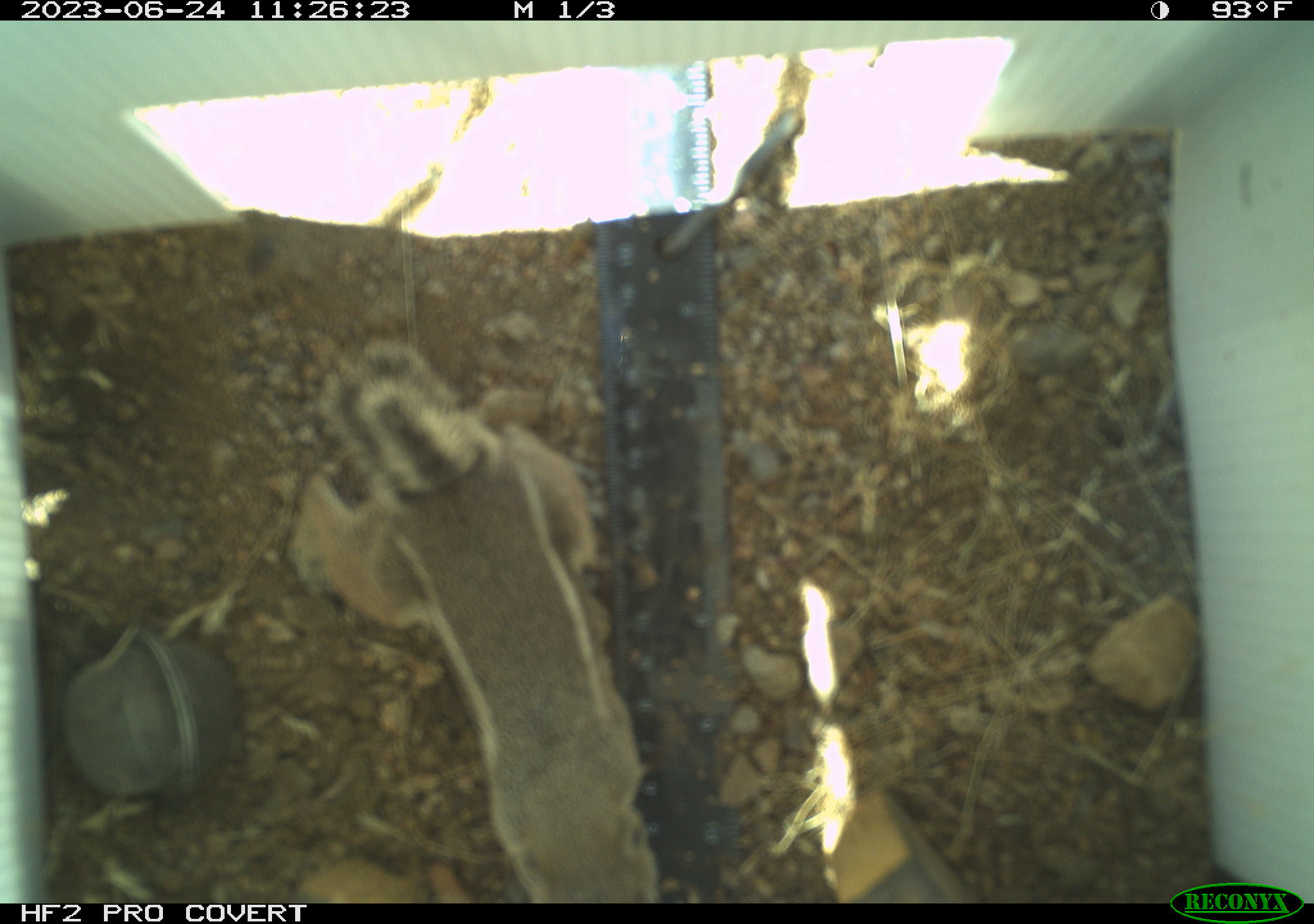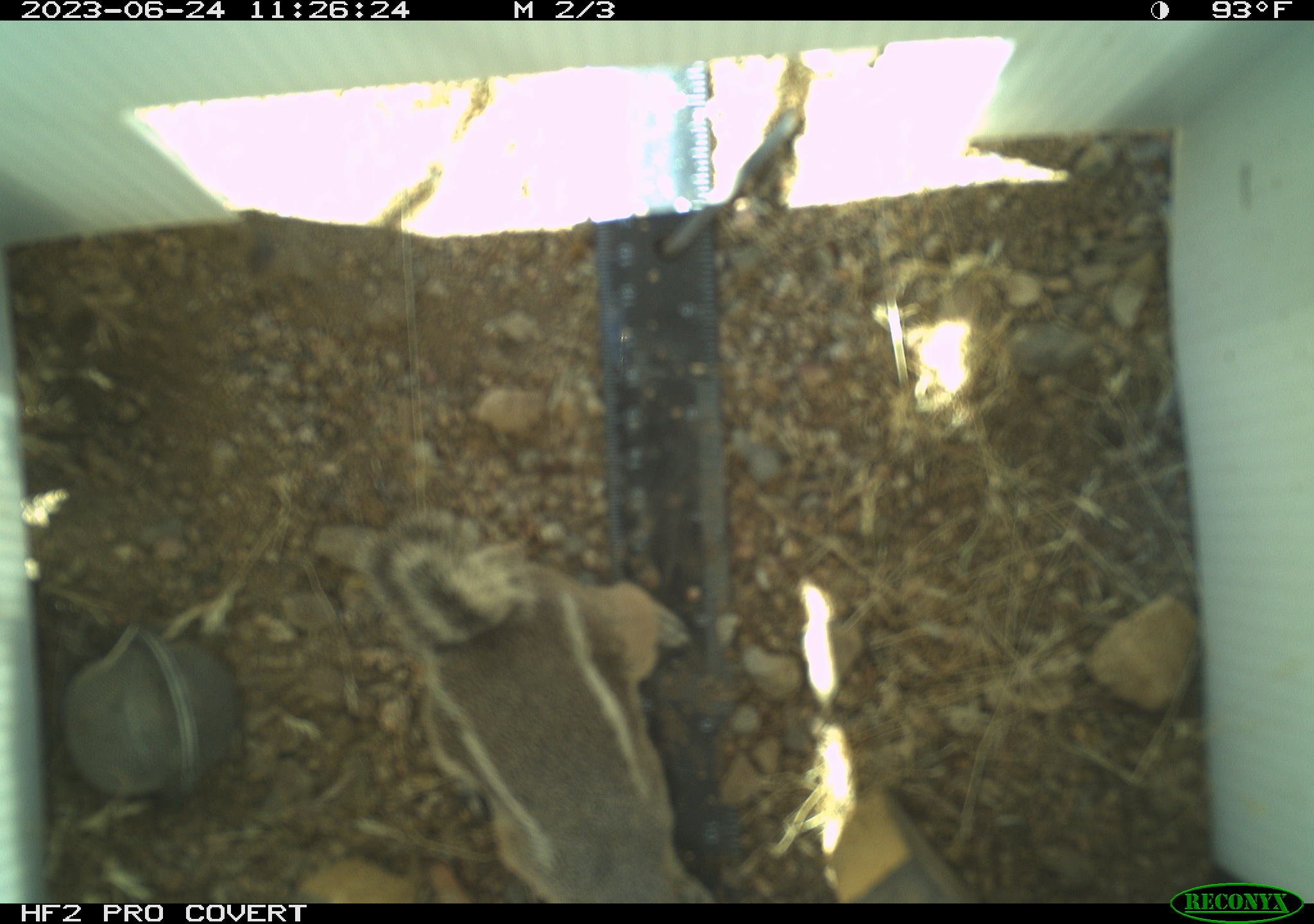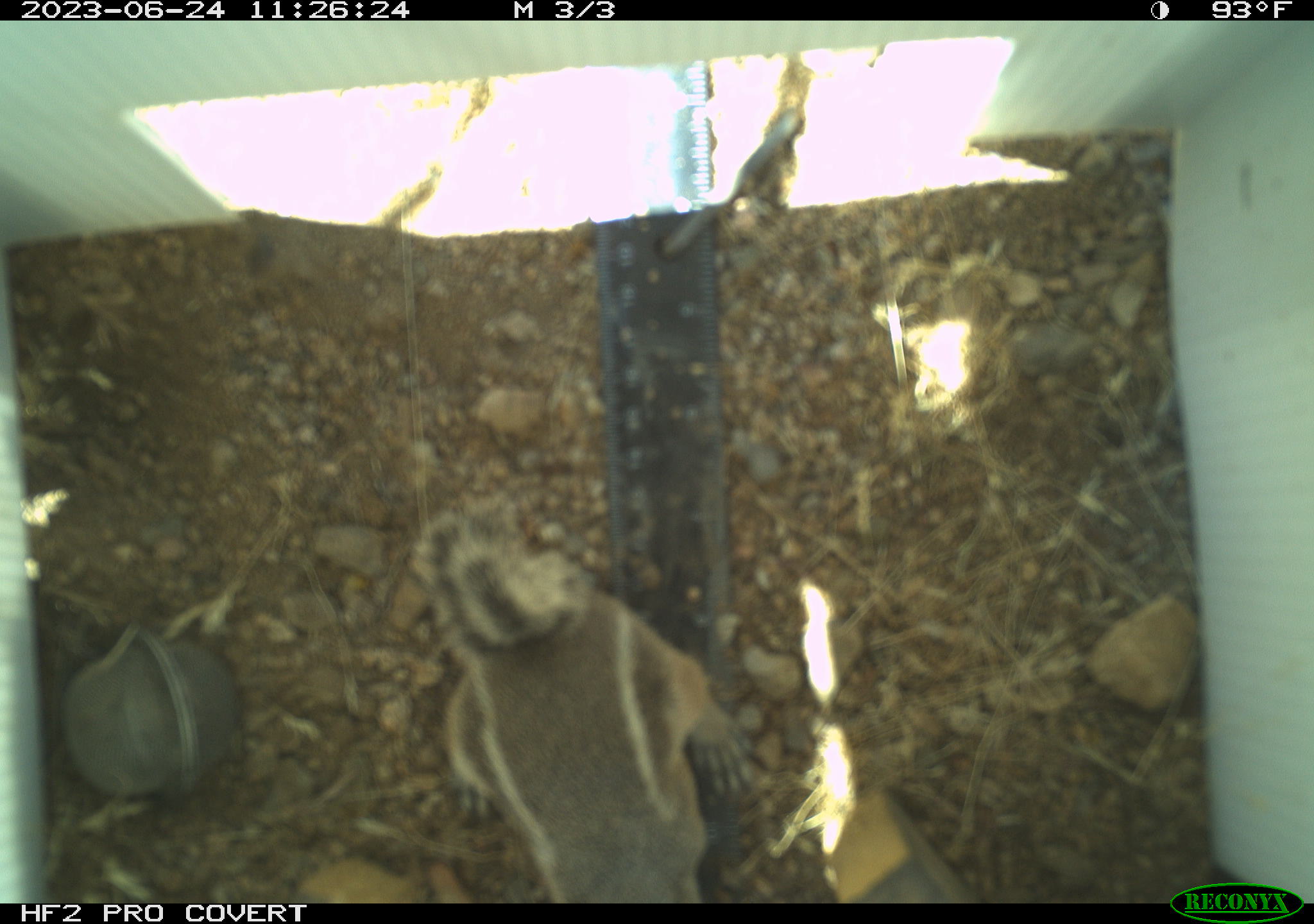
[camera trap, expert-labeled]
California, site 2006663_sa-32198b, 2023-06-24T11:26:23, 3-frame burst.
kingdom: Animalia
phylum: Chordata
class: Mammalia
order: Rodentia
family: Sciuridae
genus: Ammospermophilus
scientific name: Ammospermophilus leucurus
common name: white-tailed antelope squirrel